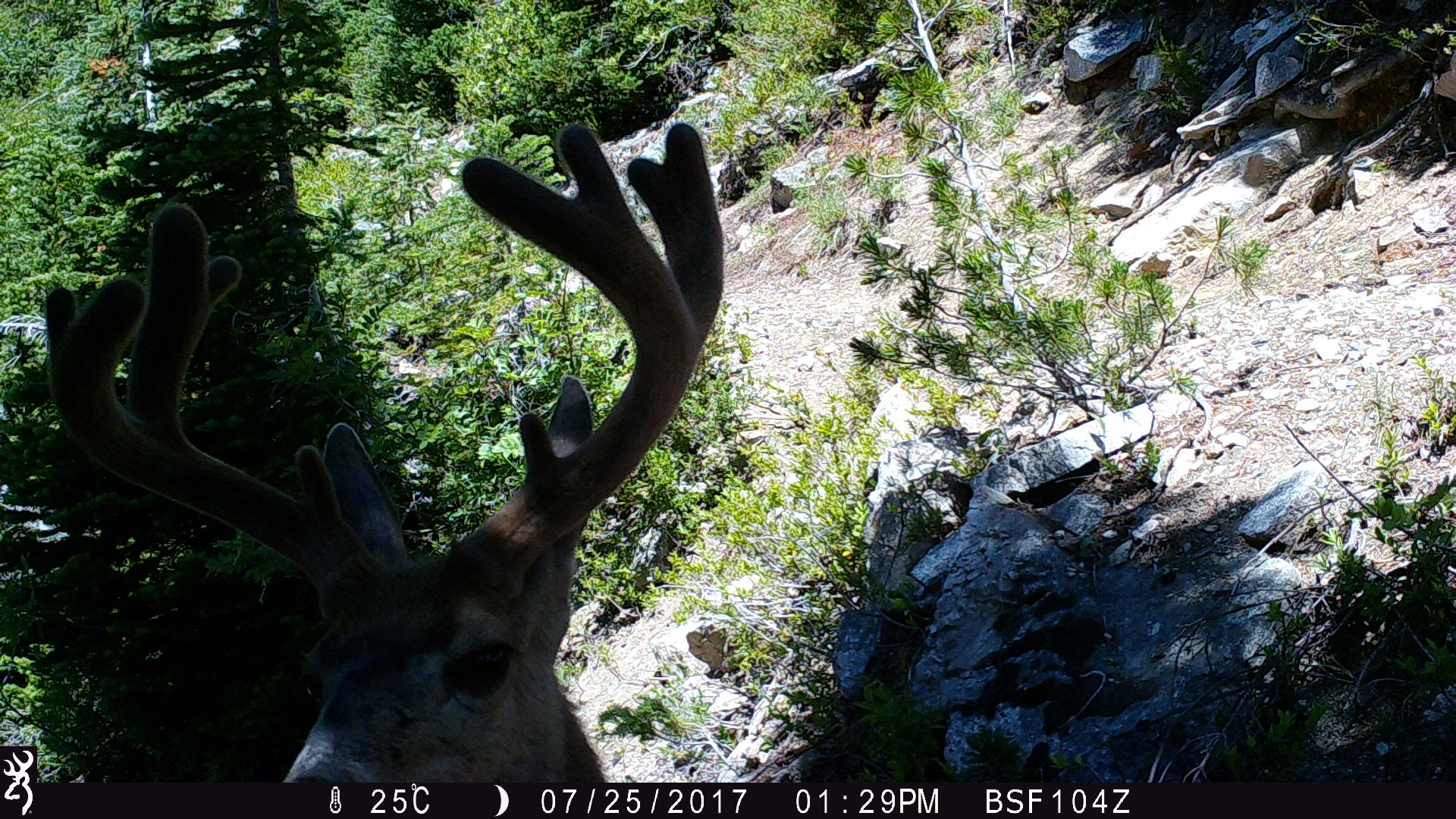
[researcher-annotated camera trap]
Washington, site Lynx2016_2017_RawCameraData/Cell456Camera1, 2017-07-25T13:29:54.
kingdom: Animalia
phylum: Chordata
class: Mammalia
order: Artiodactyla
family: Cervidae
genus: Odocoileus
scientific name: Odocoileus hemionus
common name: mule deer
Odocoileus hemionus (mule deer). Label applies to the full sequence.